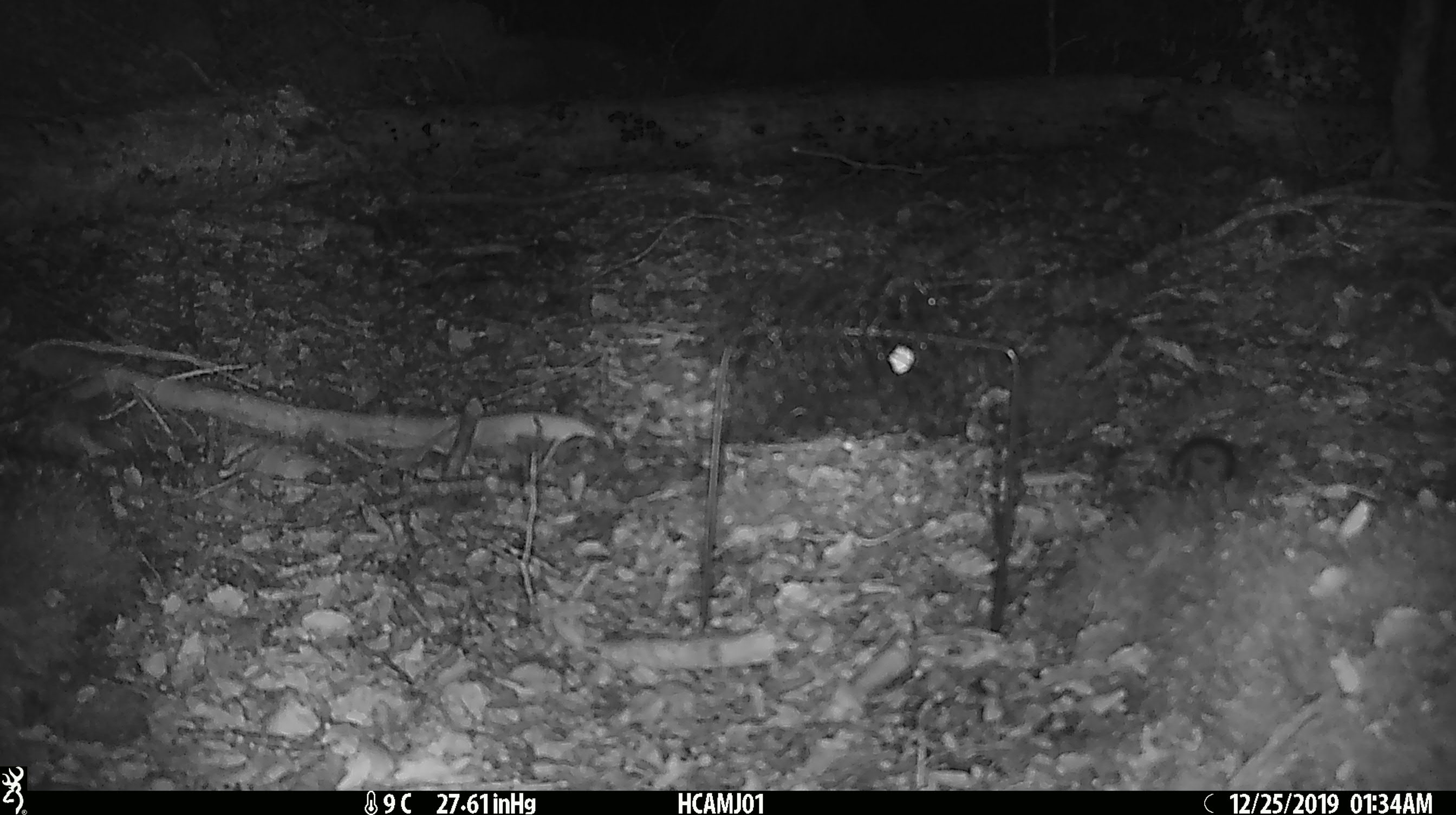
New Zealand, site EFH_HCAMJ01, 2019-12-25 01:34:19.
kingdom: Animalia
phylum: Chordata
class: Mammalia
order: Rodentia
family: Muridae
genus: Mus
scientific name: Mus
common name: mouse